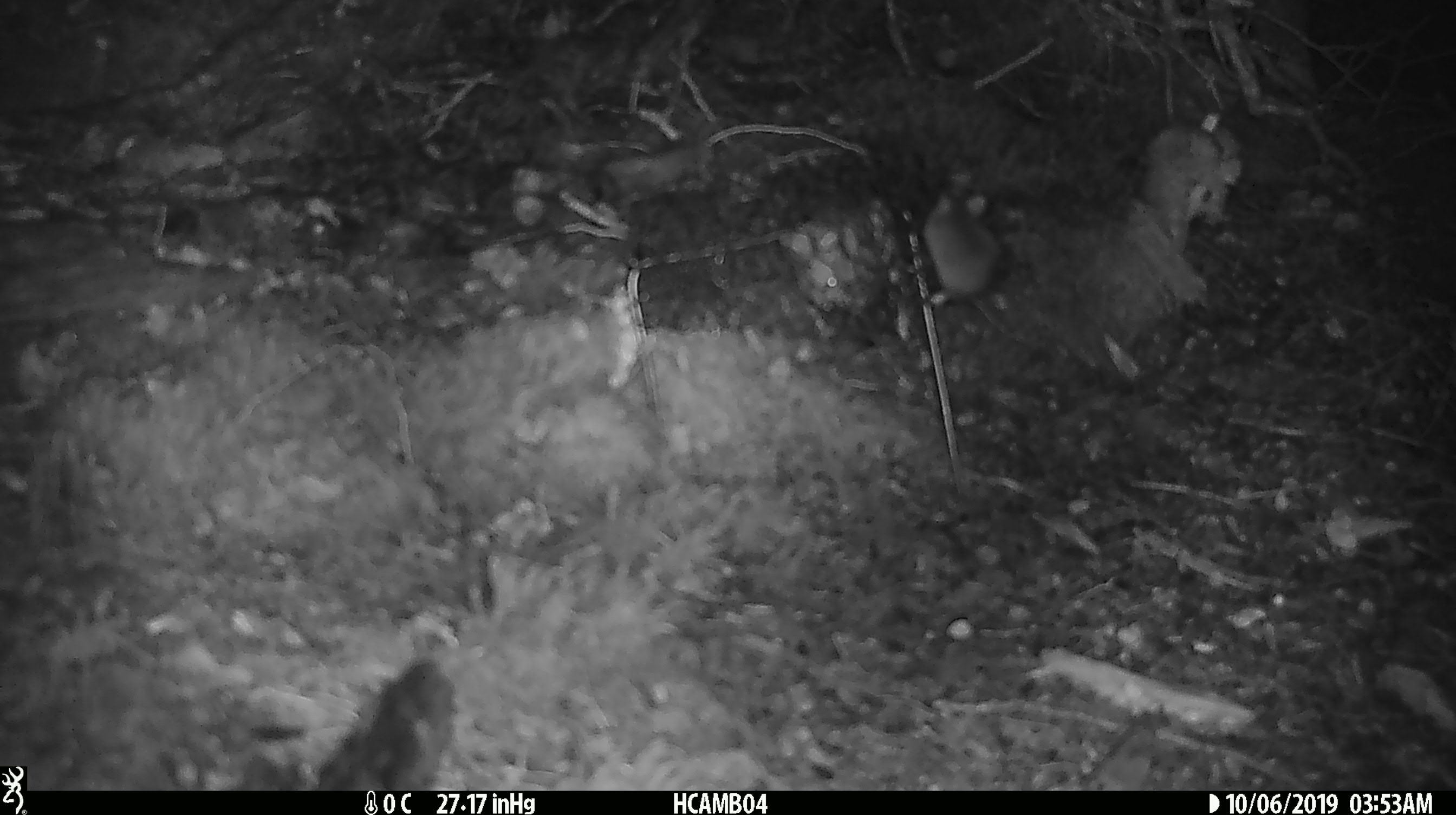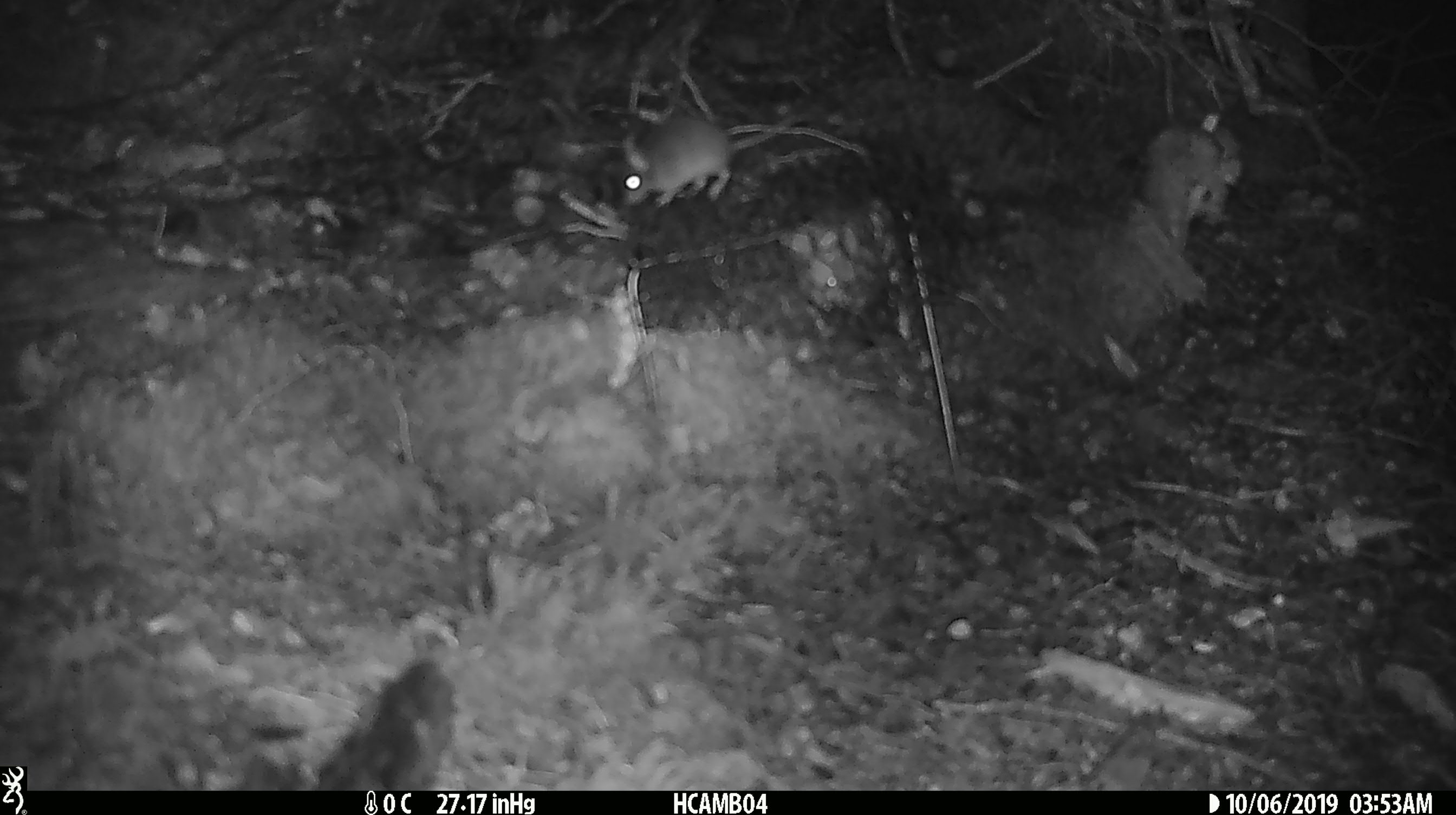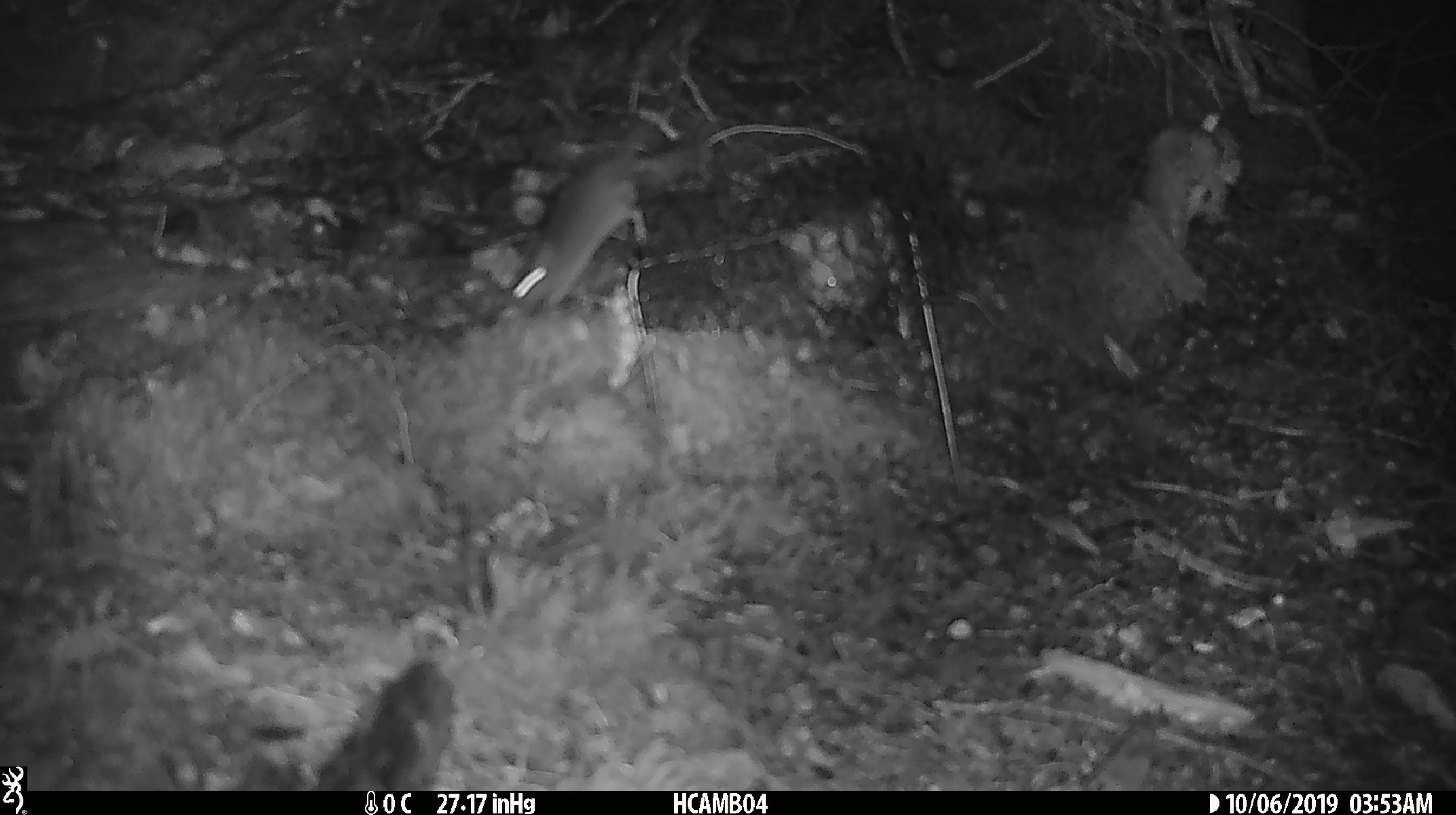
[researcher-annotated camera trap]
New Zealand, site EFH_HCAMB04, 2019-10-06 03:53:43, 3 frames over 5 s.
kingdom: Animalia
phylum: Chordata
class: Mammalia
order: Rodentia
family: Muridae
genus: Mus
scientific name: Mus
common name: mouse